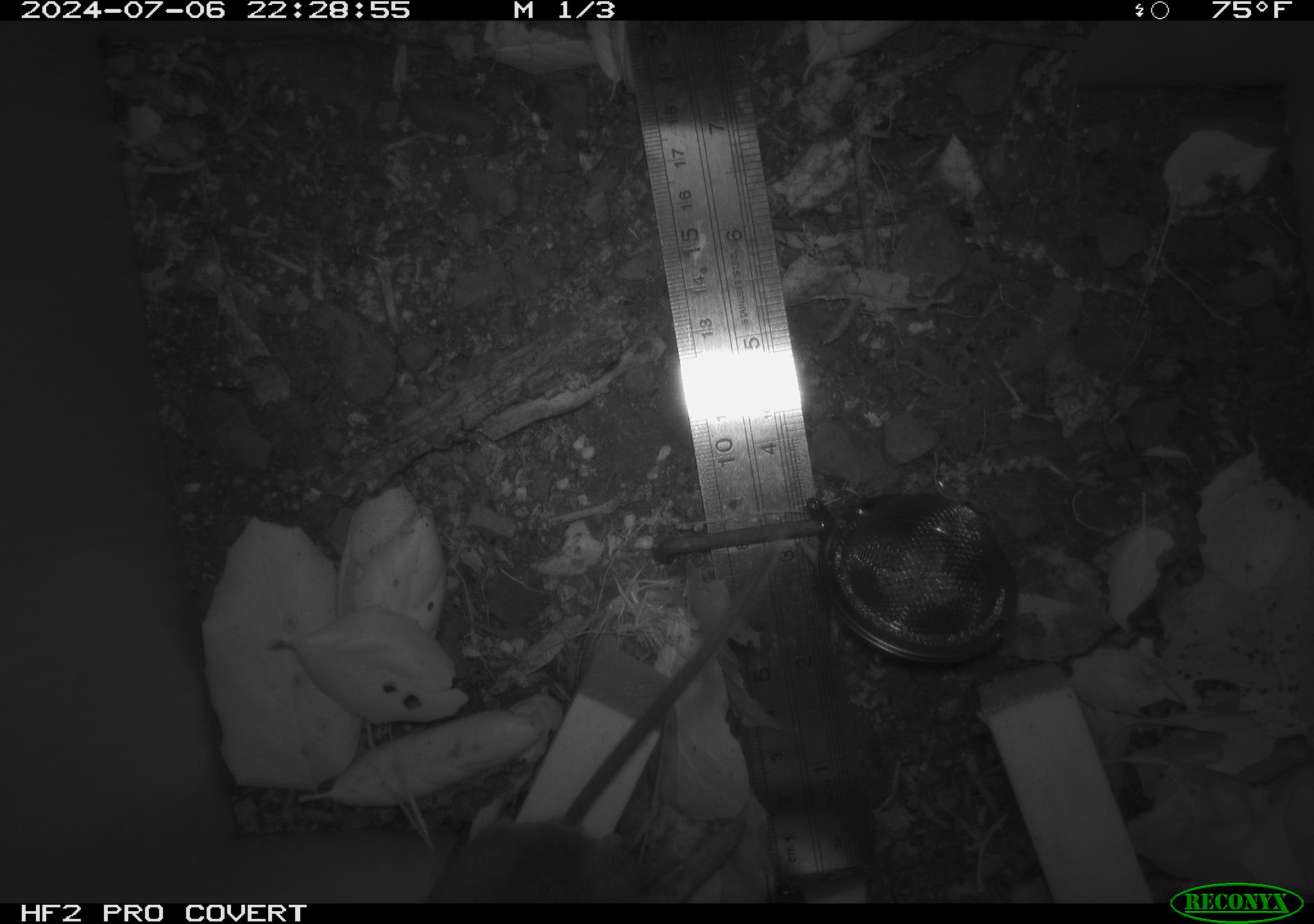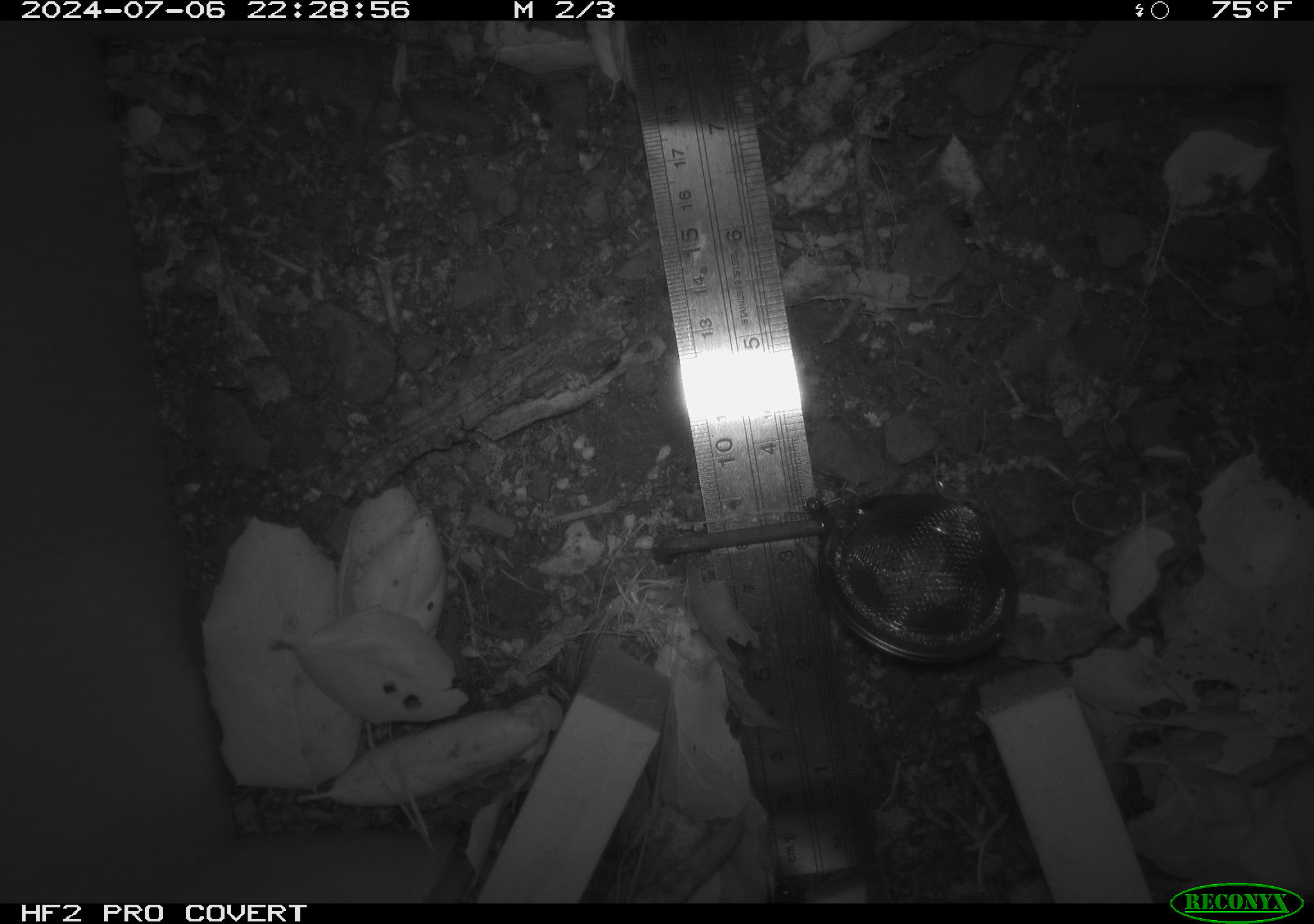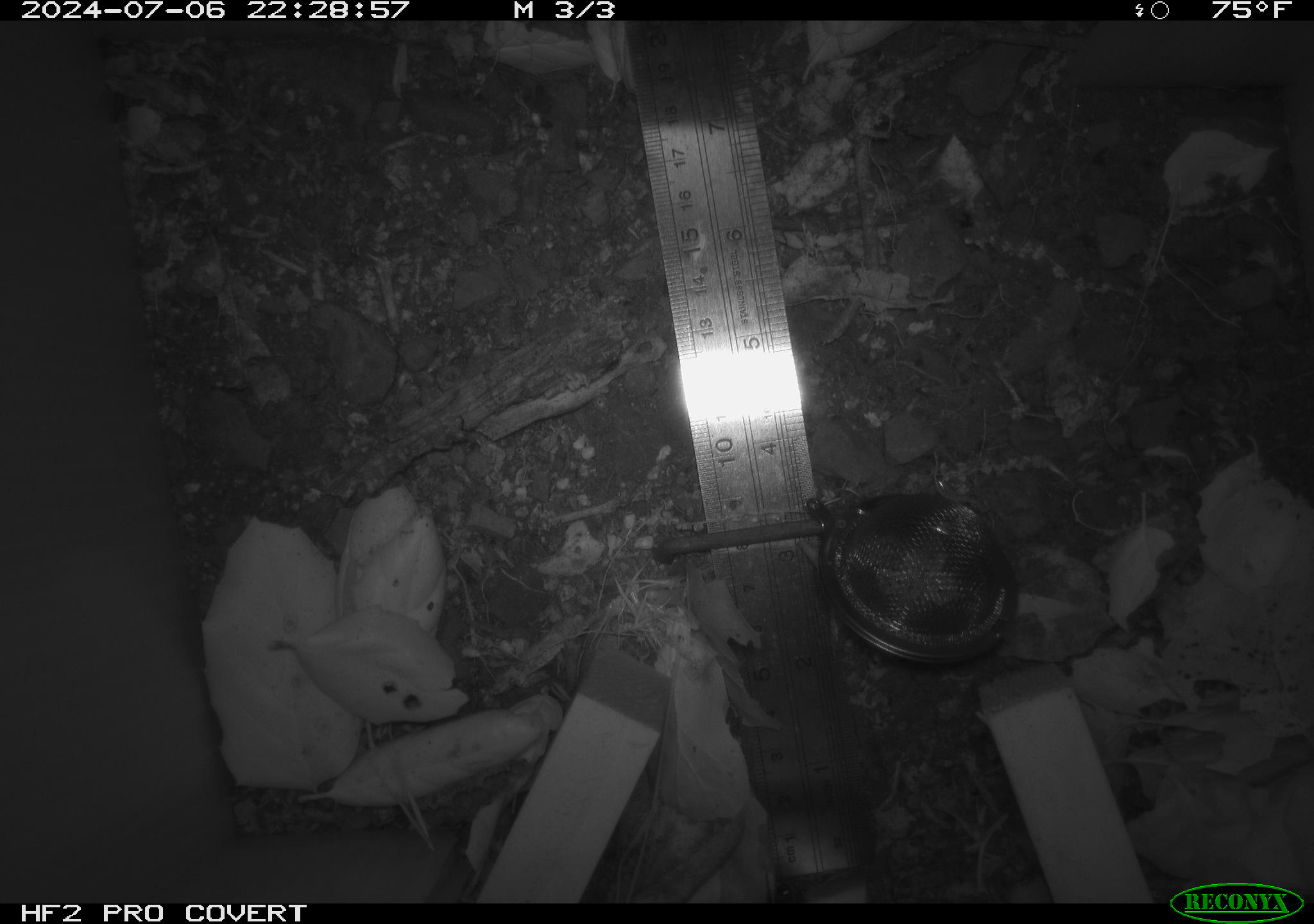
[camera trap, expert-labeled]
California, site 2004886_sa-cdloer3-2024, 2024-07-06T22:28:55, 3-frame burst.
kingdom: Animalia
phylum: Chordata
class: Mammalia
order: Rodentia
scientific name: Rodentia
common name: rodent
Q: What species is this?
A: Rodent (Rodentia).